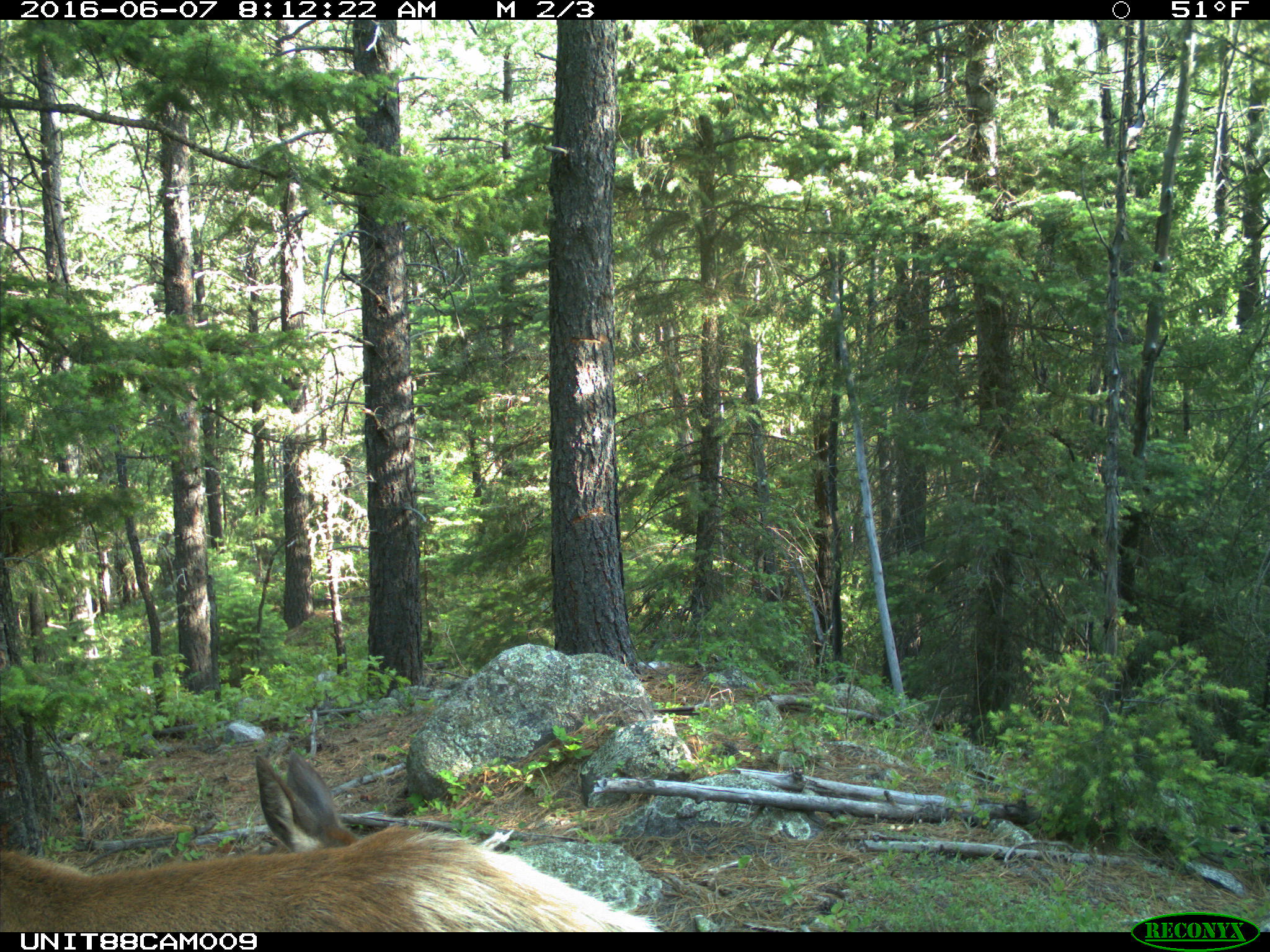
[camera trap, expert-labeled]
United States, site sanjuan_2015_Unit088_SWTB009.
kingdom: Animalia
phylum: Chordata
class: Mammalia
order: Artiodactyla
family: Cervidae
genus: Cervus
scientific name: Cervus elaphus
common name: red deer